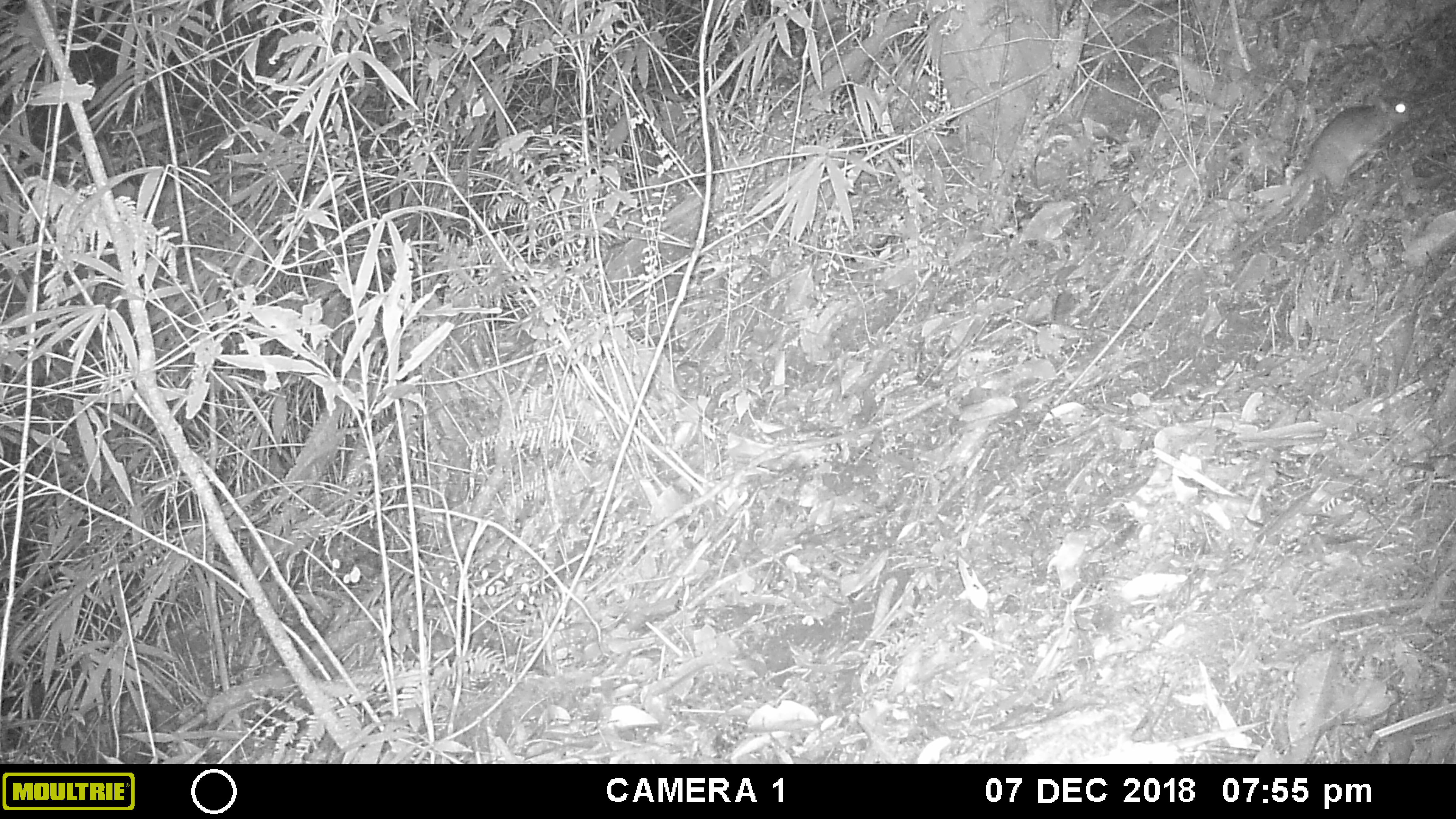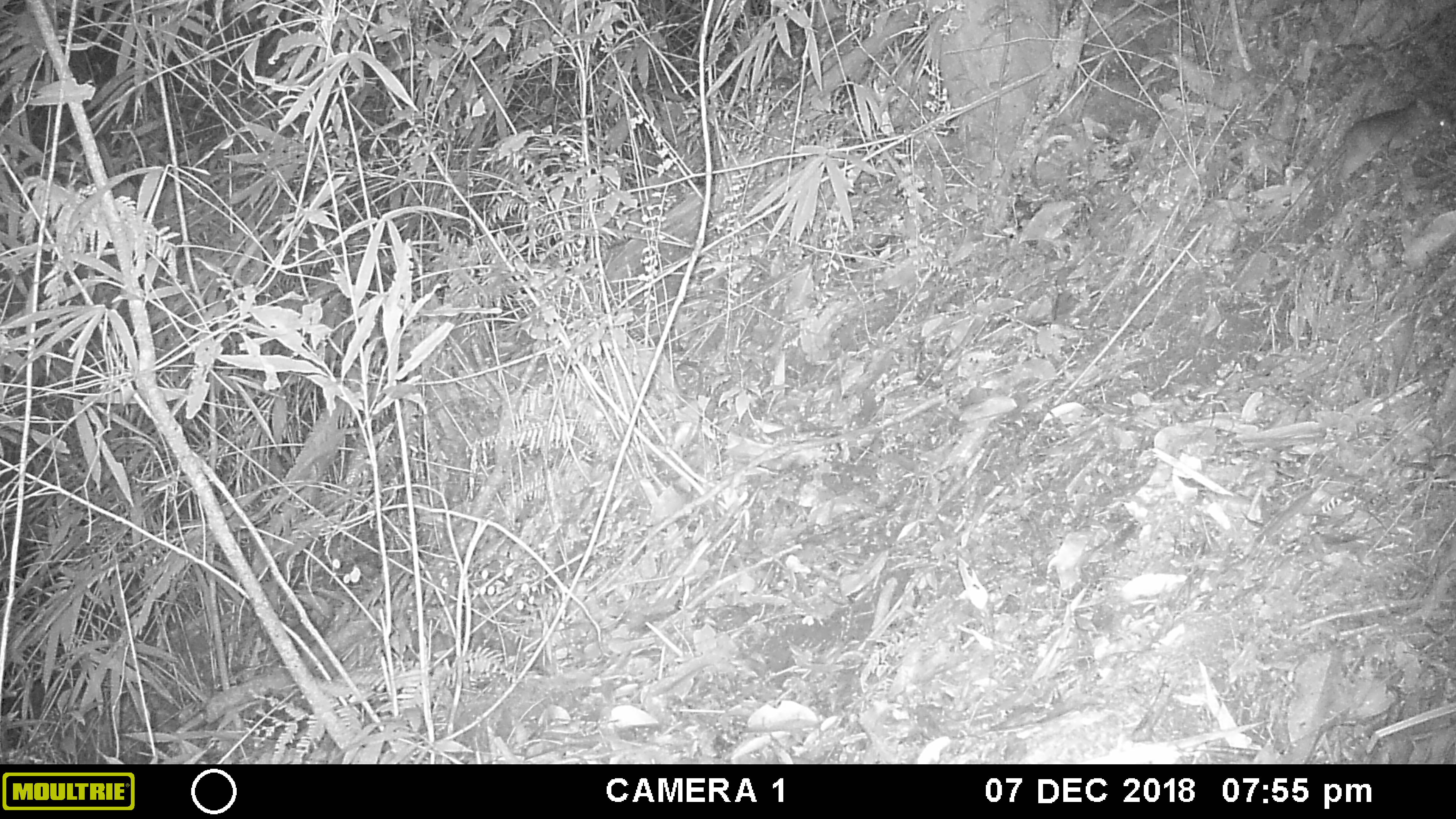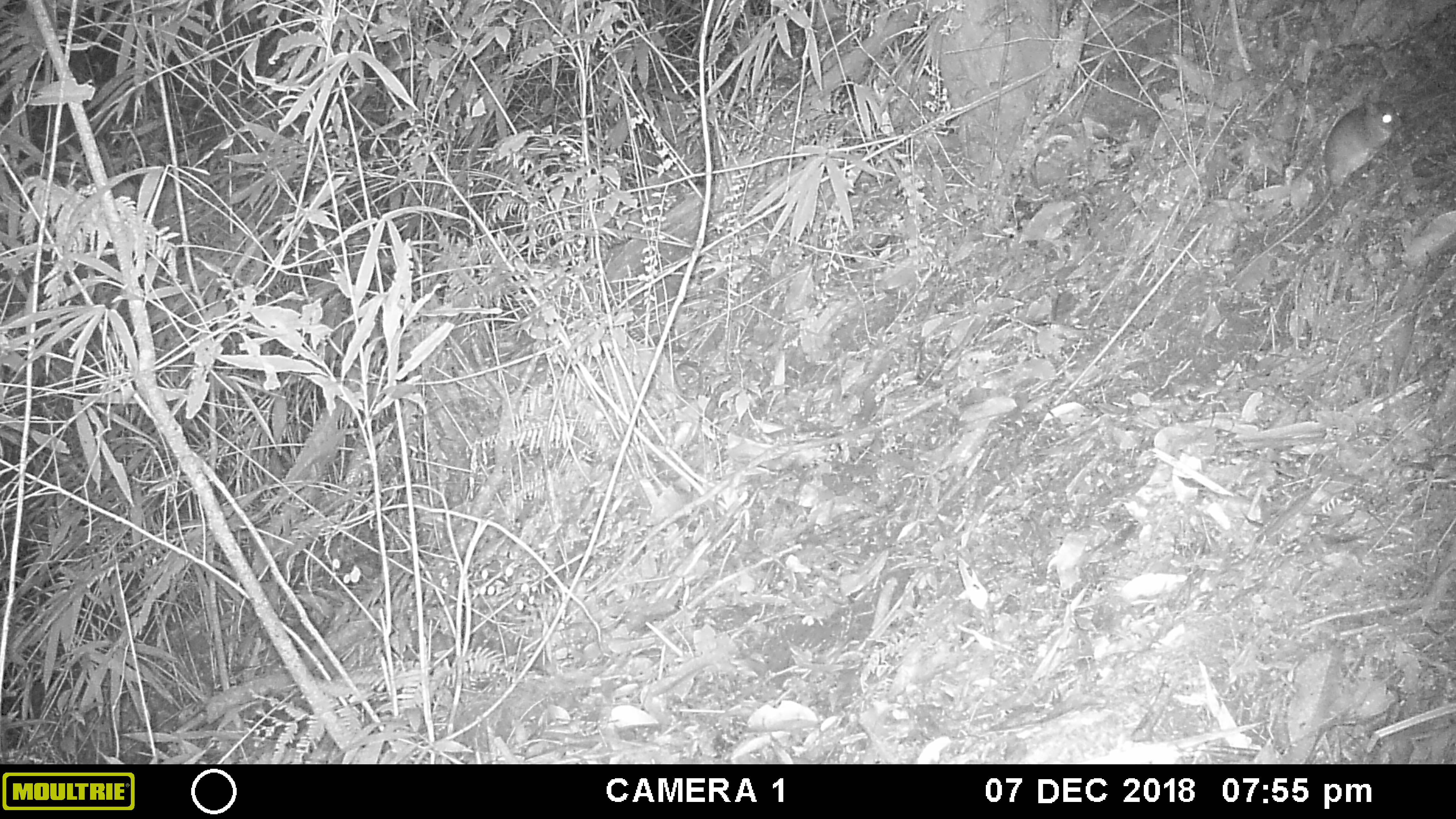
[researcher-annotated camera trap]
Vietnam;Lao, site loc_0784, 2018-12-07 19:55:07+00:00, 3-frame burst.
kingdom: Animalia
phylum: Chordata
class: Mammalia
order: Rodentia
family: Muridae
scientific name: Muridae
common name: old-world mice and rats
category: unidentified murid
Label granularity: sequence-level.